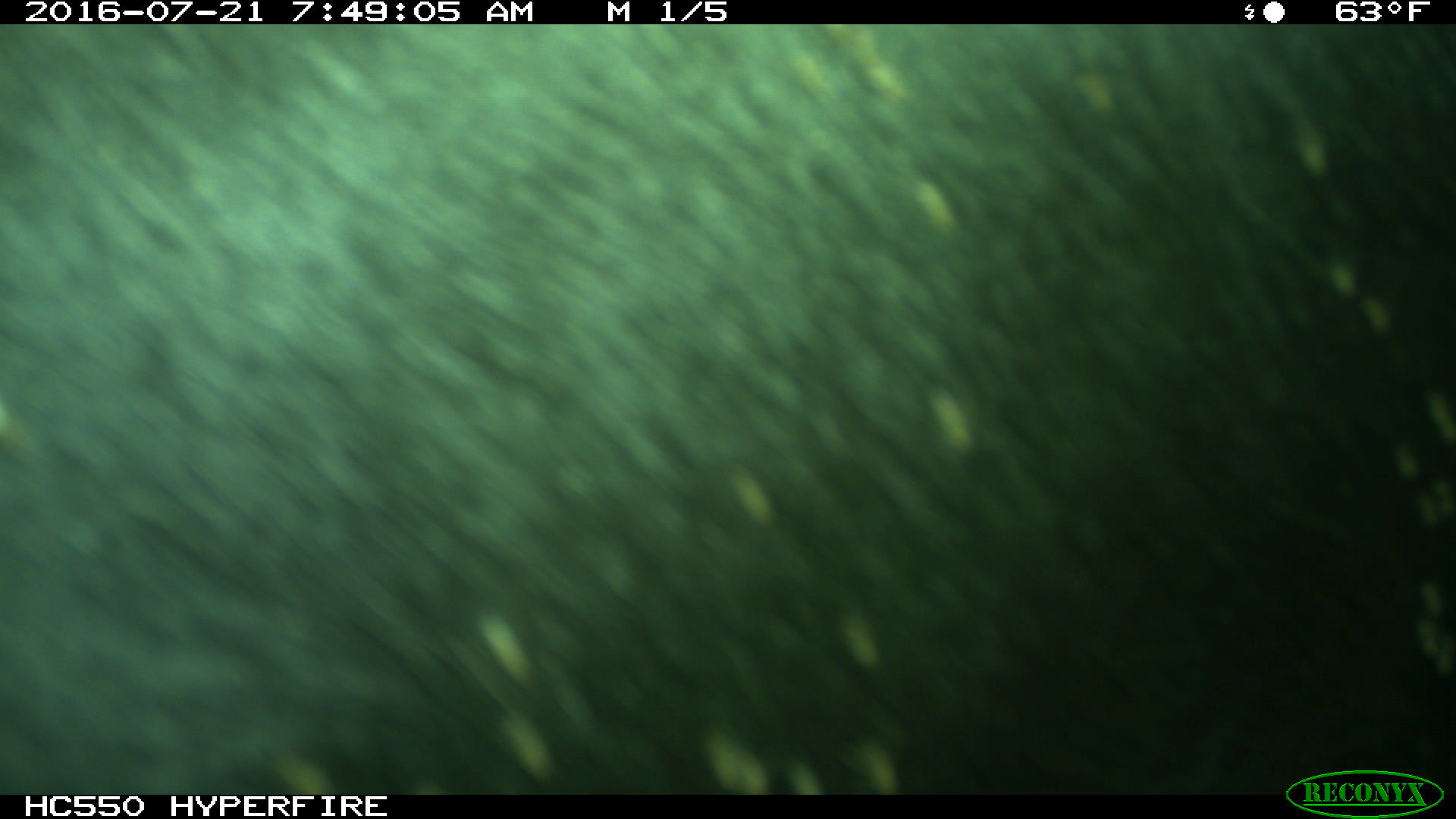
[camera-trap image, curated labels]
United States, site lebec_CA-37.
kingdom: Animalia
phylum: Chordata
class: Mammalia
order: Artiodactyla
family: Bovidae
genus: Bos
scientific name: Bos taurus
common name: domestic cow